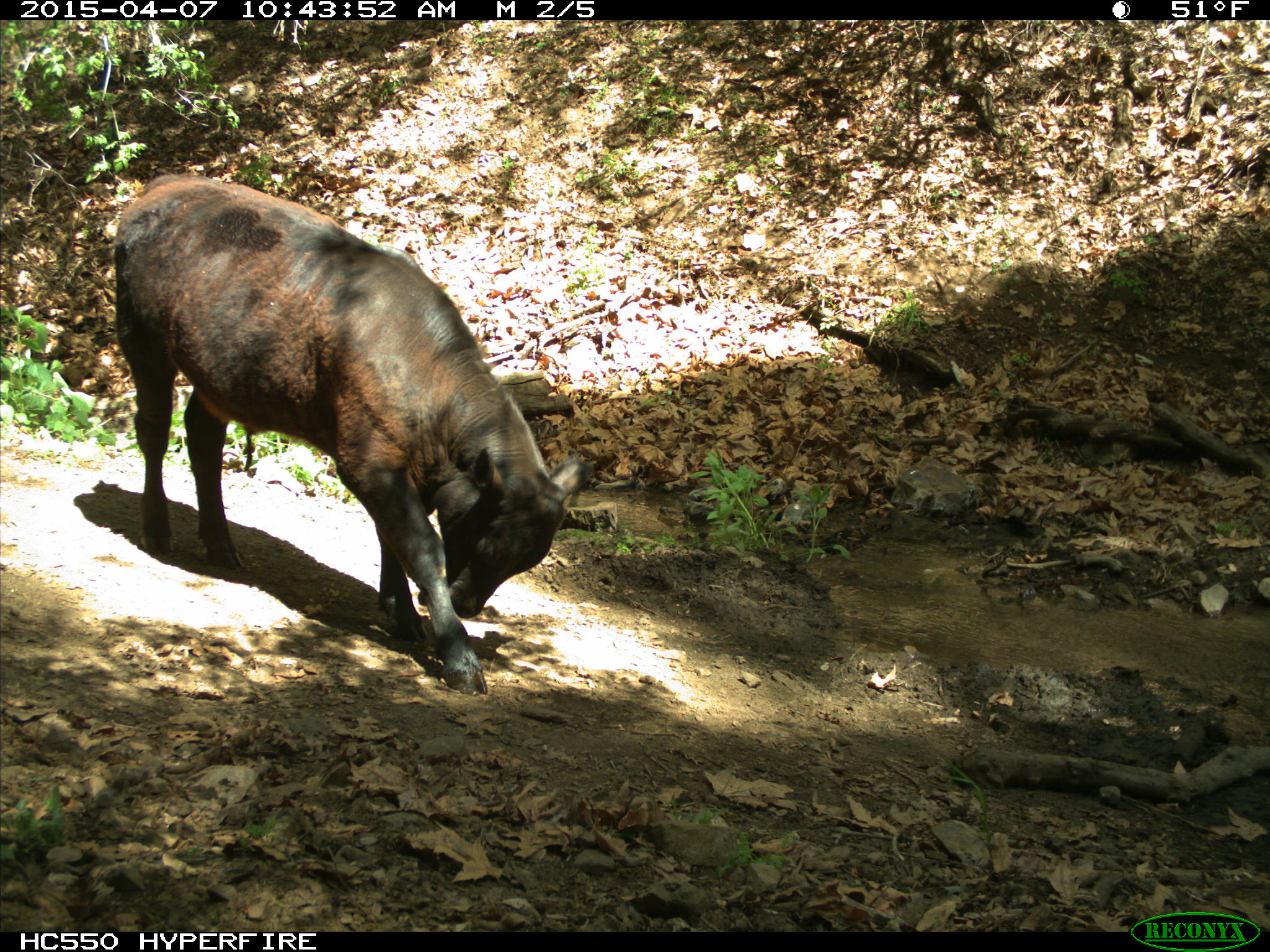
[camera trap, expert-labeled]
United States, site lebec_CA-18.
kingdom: Animalia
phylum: Chordata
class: Mammalia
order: Artiodactyla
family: Bovidae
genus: Bos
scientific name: Bos taurus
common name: domestic cow